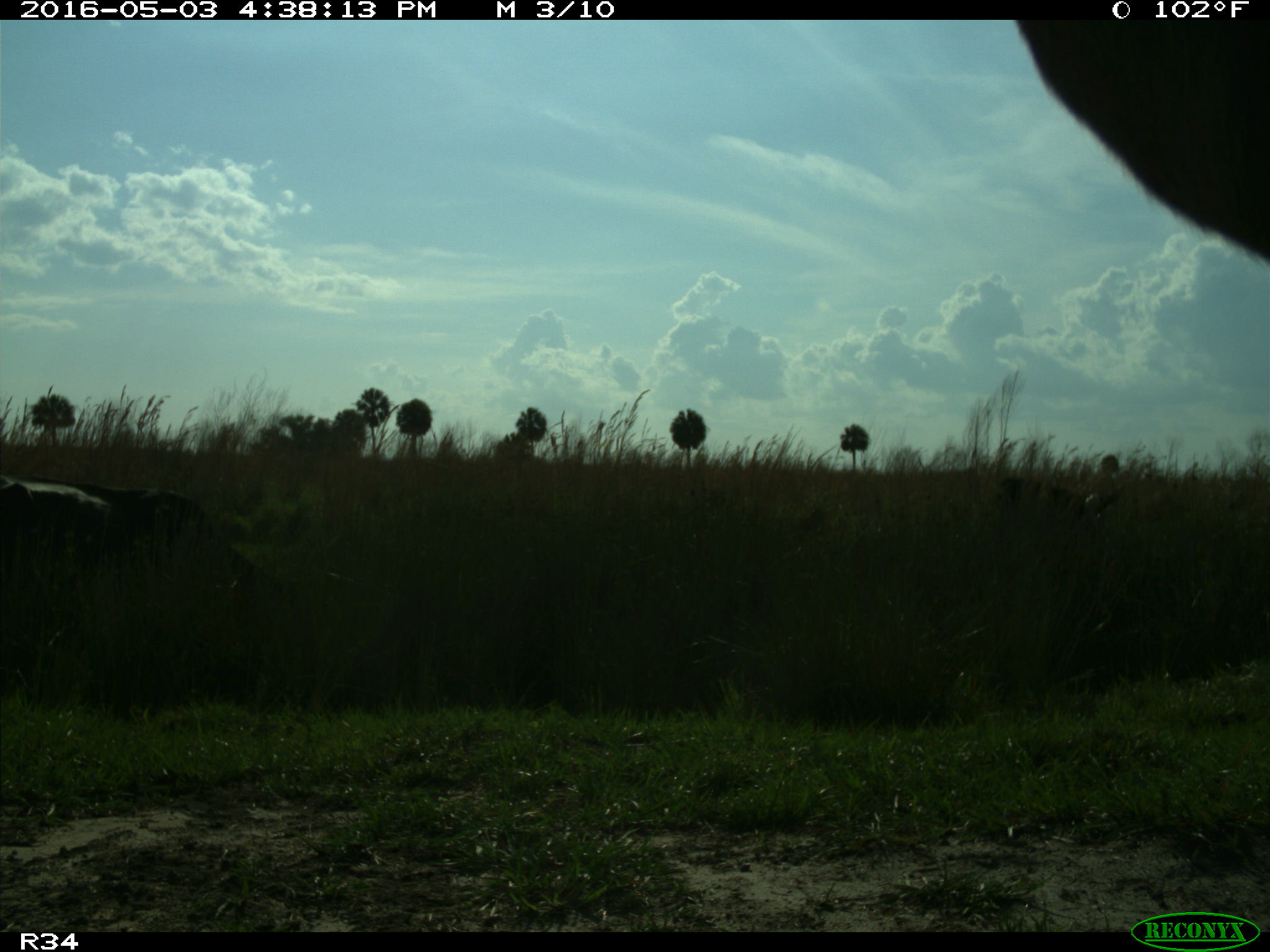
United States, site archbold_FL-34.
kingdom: Animalia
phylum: Chordata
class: Mammalia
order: Artiodactyla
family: Bovidae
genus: Bos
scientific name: Bos taurus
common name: domestic cow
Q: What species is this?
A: Bos taurus (domestic cow).